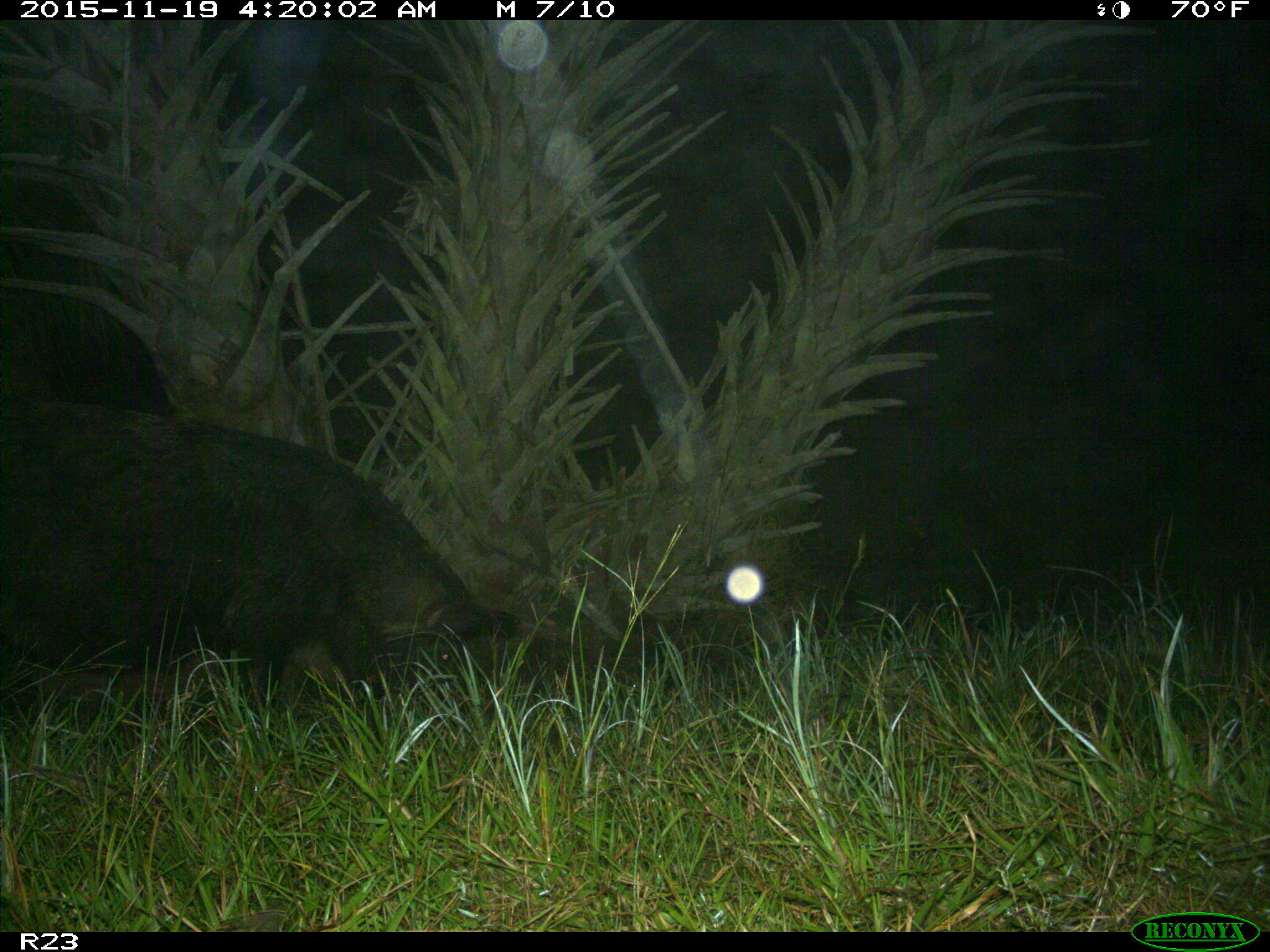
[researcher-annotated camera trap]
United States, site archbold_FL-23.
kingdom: Animalia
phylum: Chordata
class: Mammalia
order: Artiodactyla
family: Suidae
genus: Sus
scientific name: Sus scrofa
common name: wild boar